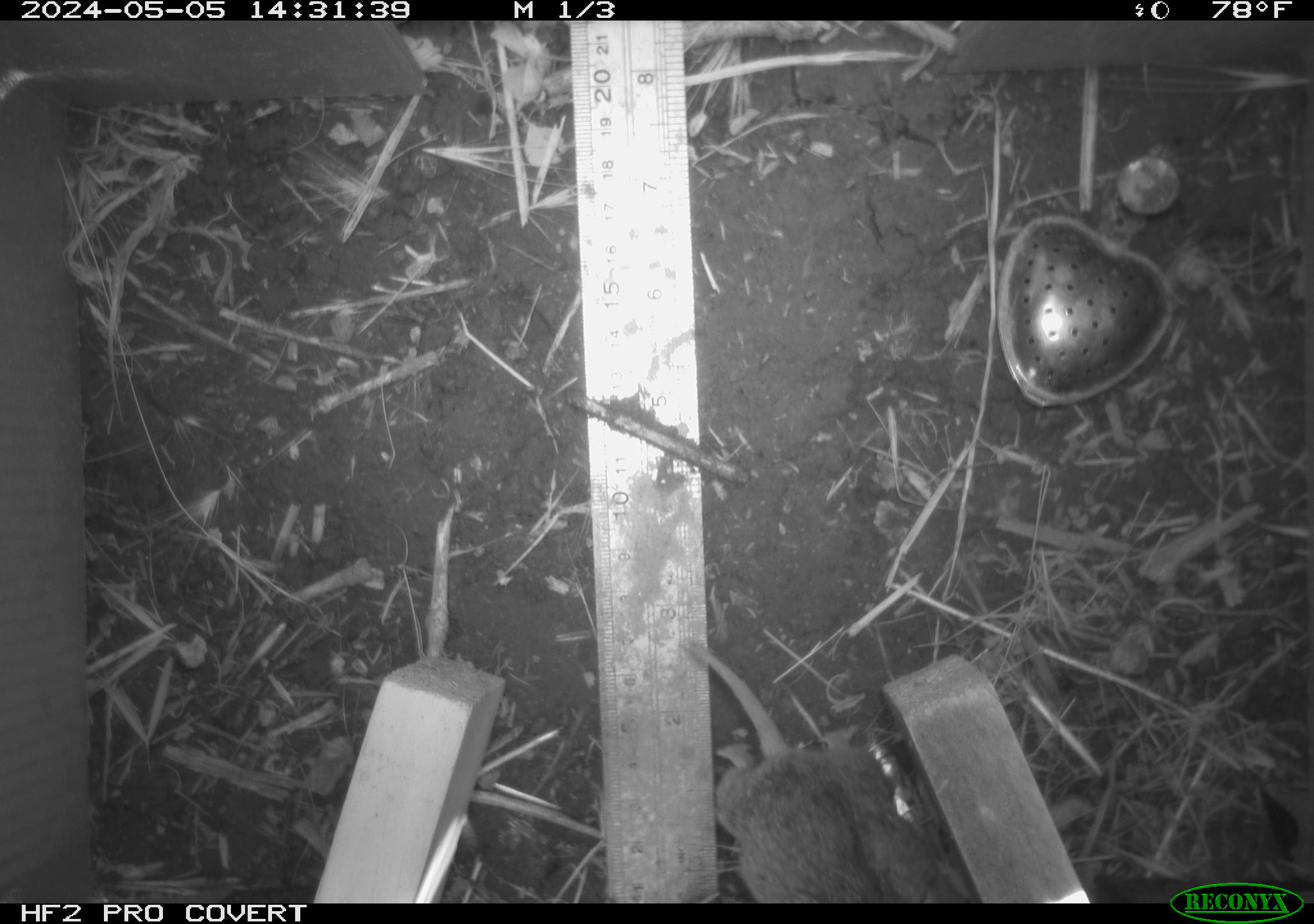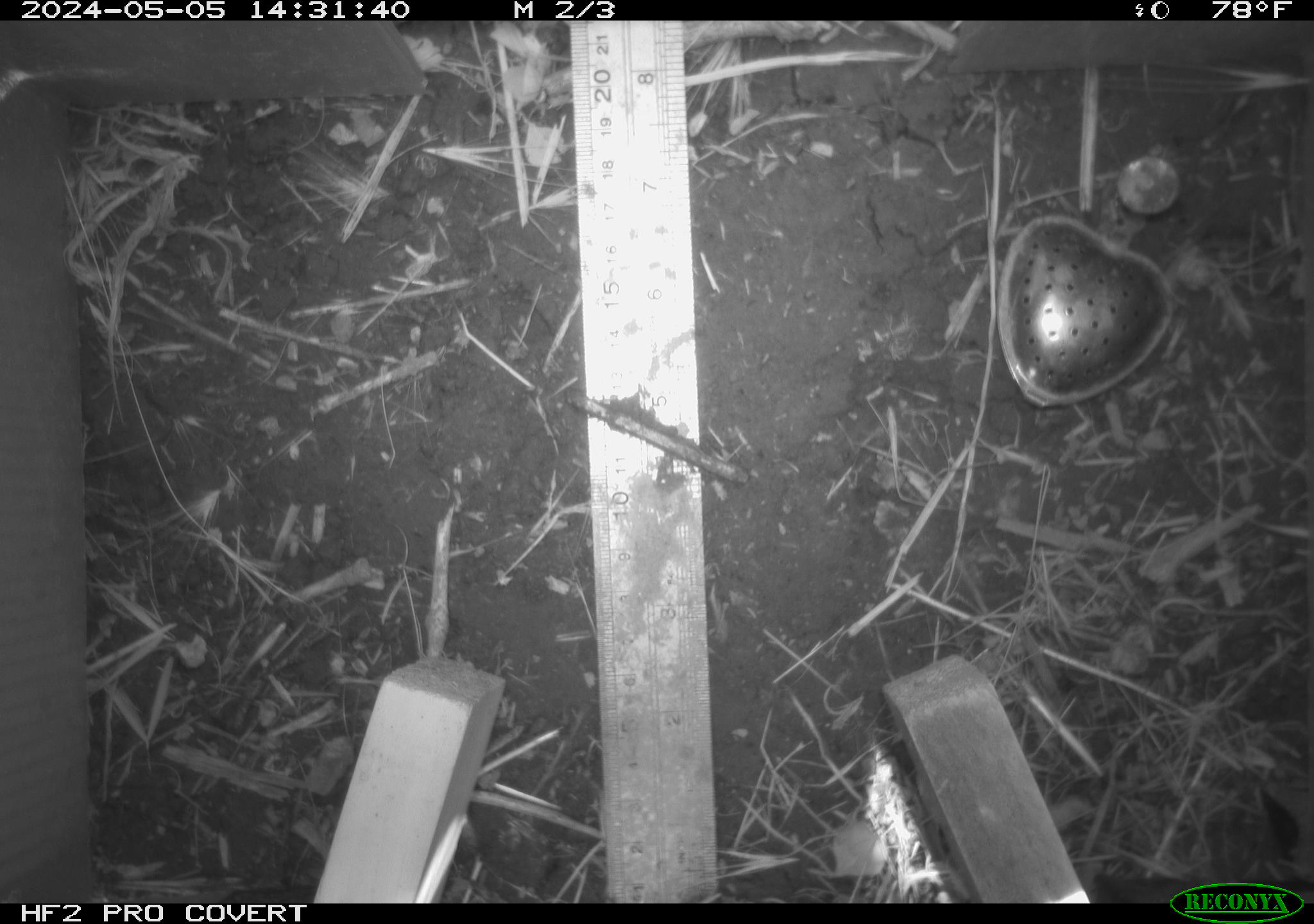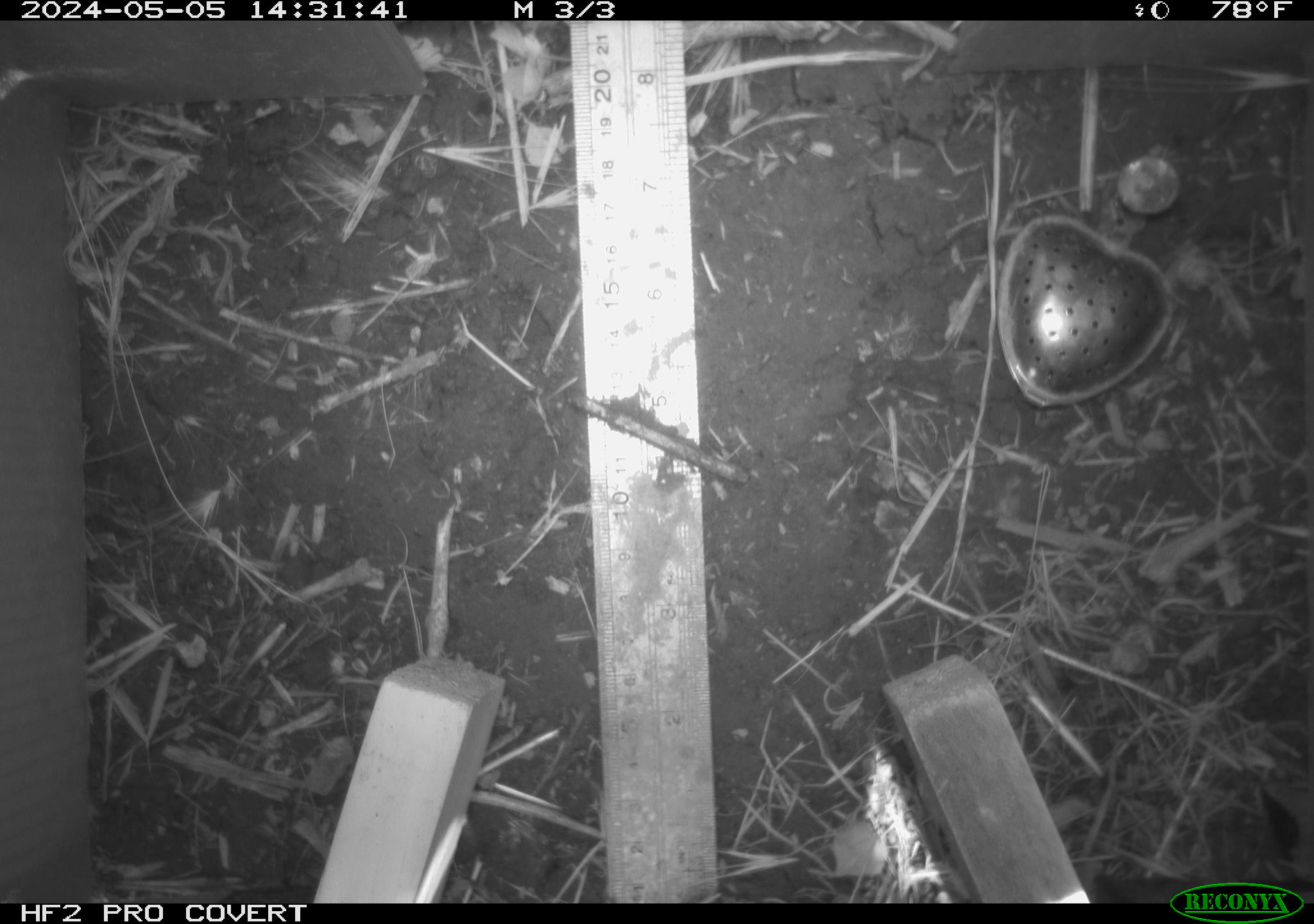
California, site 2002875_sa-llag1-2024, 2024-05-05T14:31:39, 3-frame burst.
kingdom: Animalia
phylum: Chordata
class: Mammalia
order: Rodentia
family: Cricetidae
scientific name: Arvicolinae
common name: voles, lemmings, and muskrats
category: arvicolinae subfamily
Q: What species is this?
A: Arvicolinae subfamily (voles, lemmings, and muskrats) (Arvicolinae).